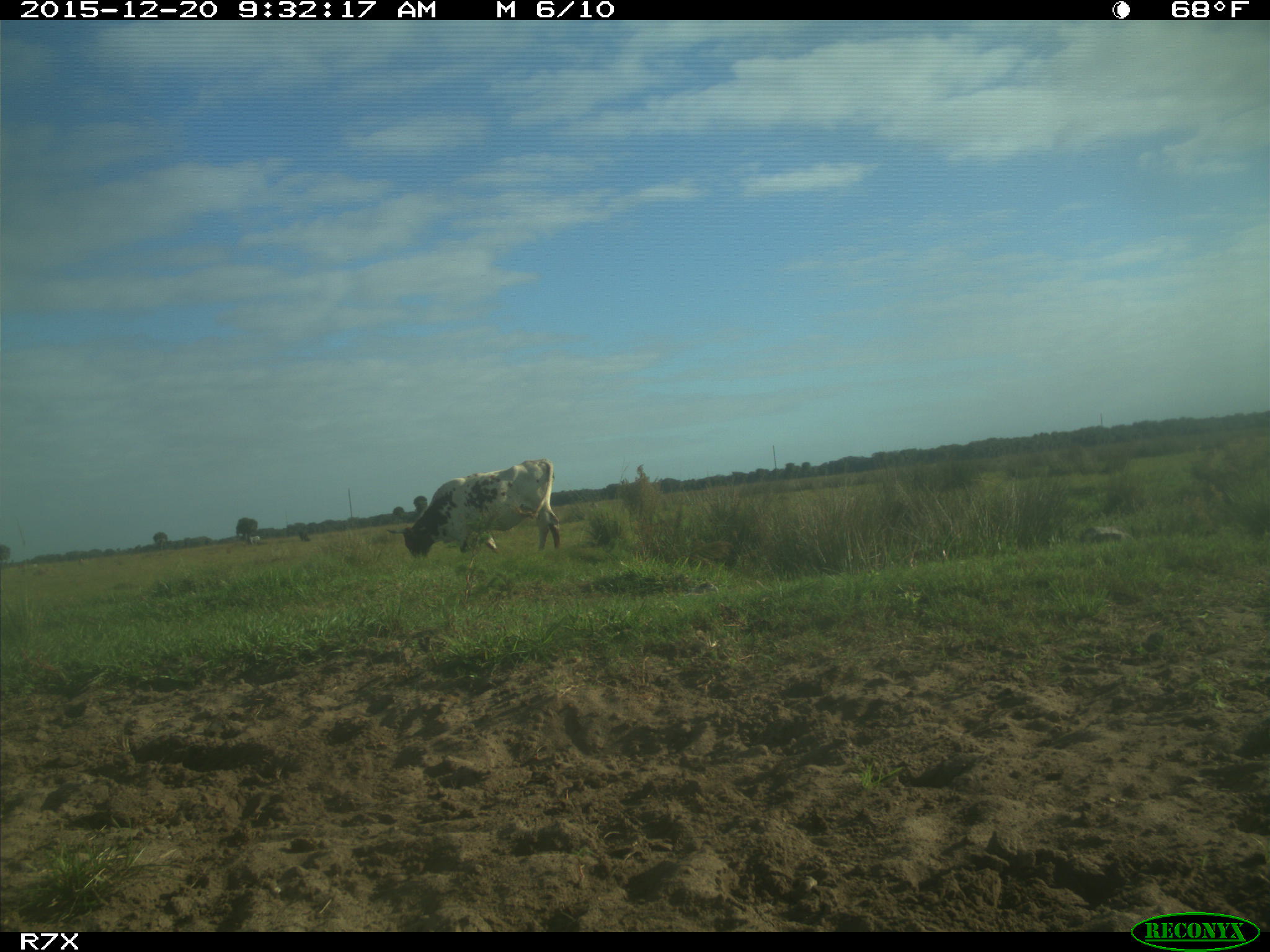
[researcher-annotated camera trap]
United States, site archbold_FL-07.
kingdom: Animalia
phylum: Chordata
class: Mammalia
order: Artiodactyla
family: Bovidae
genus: Bos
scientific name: Bos taurus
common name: domestic cow